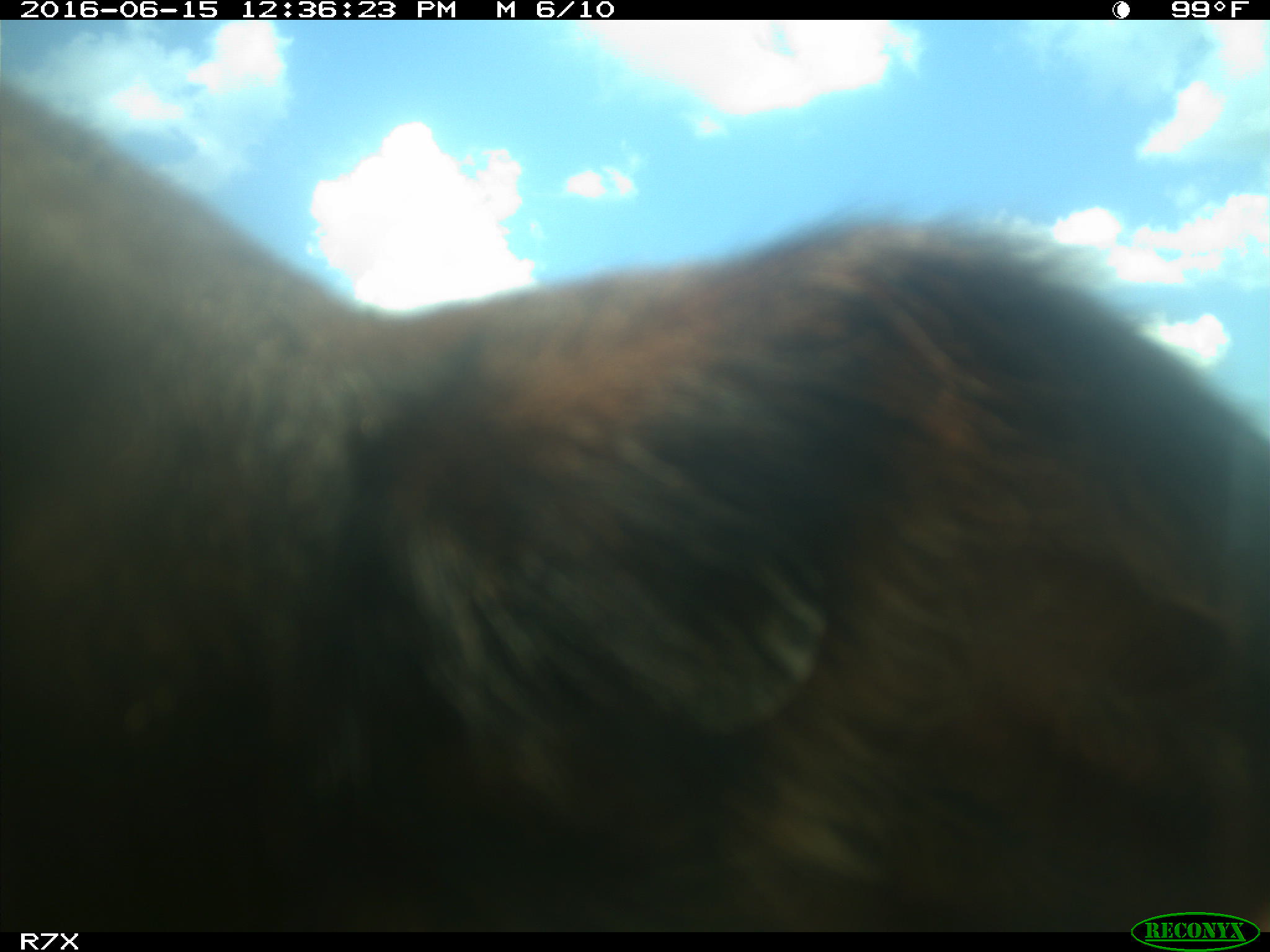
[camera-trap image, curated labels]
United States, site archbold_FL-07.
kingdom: Animalia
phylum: Chordata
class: Mammalia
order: Artiodactyla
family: Bovidae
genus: Bos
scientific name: Bos taurus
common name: domestic cow